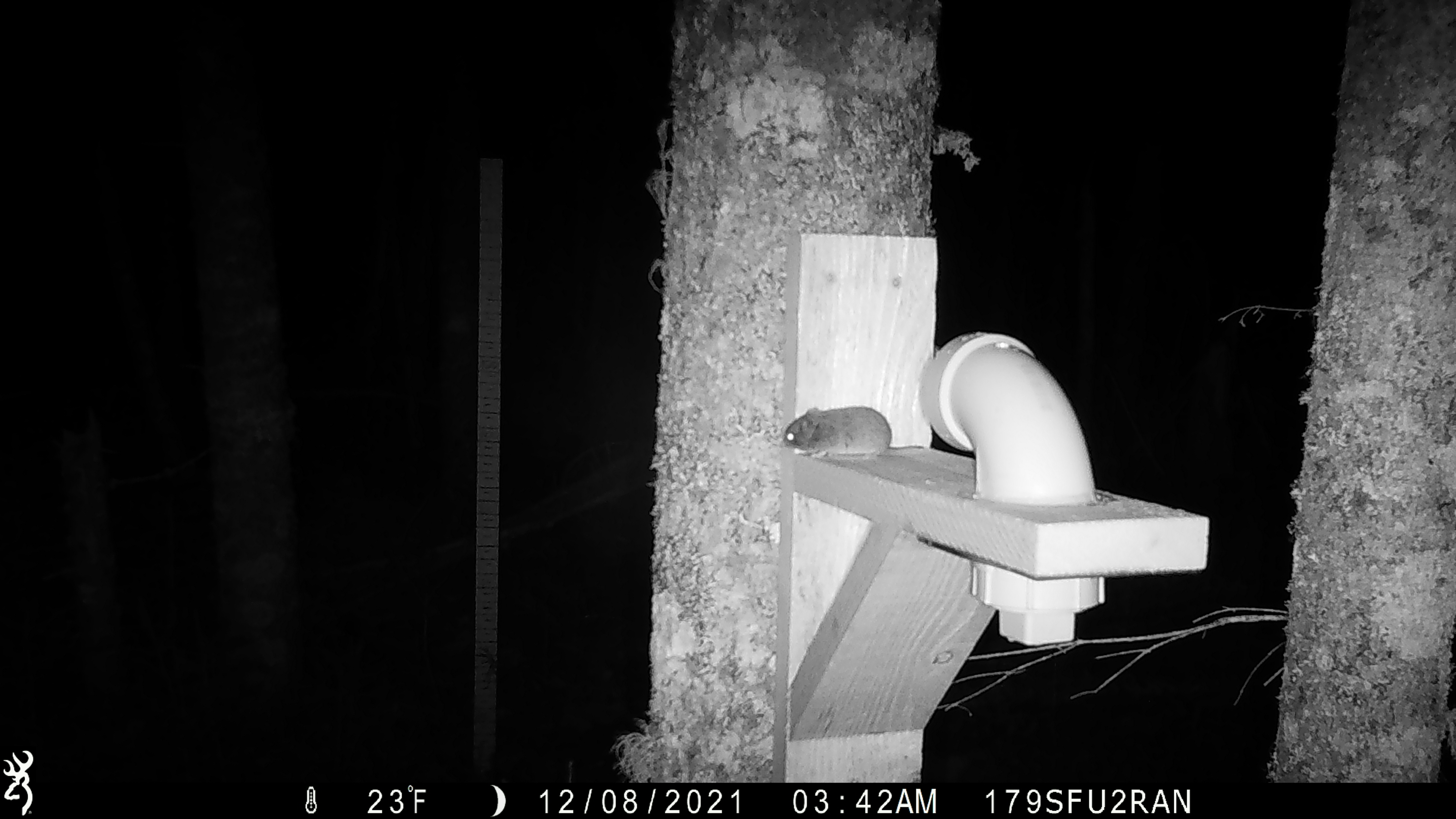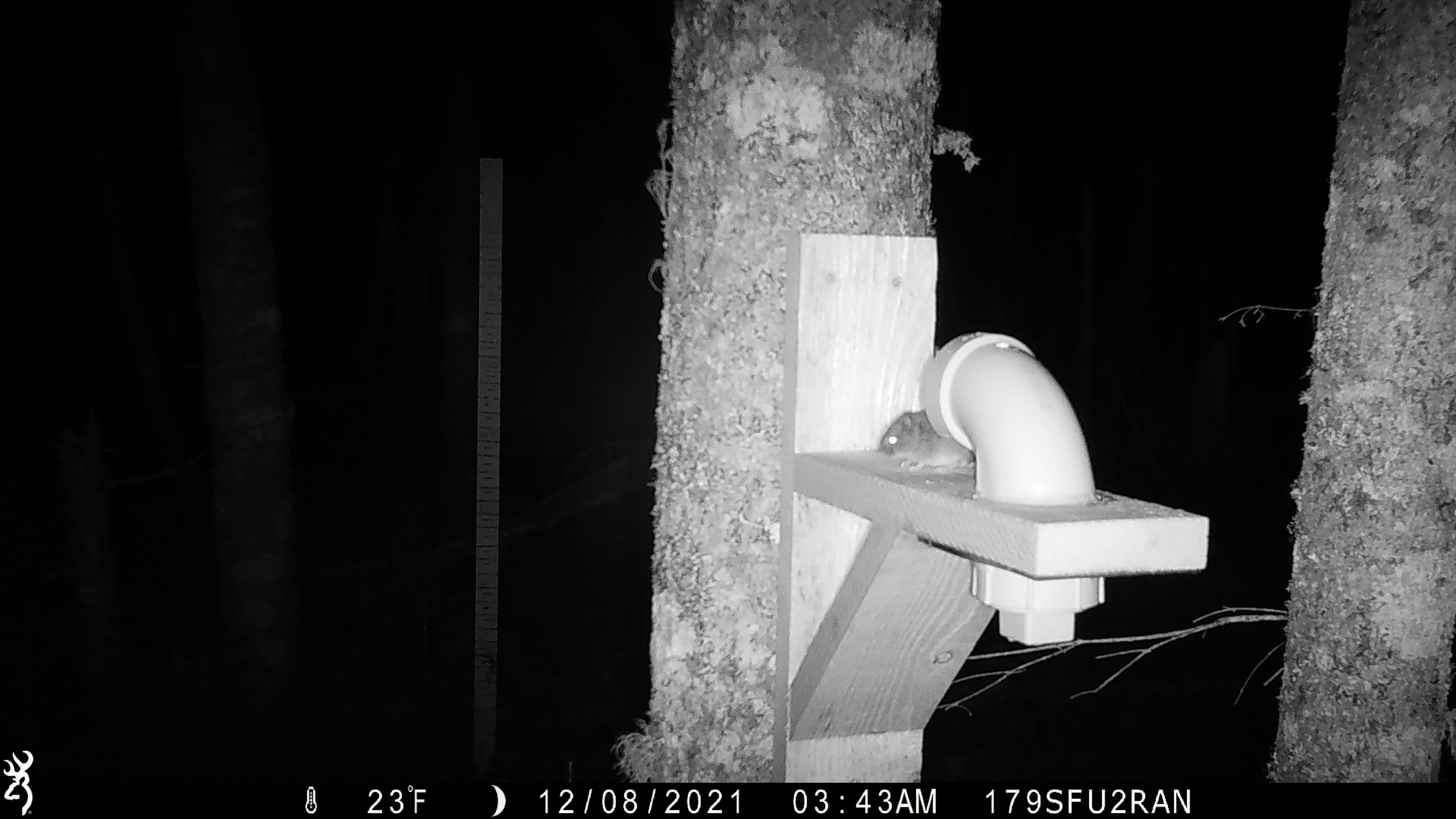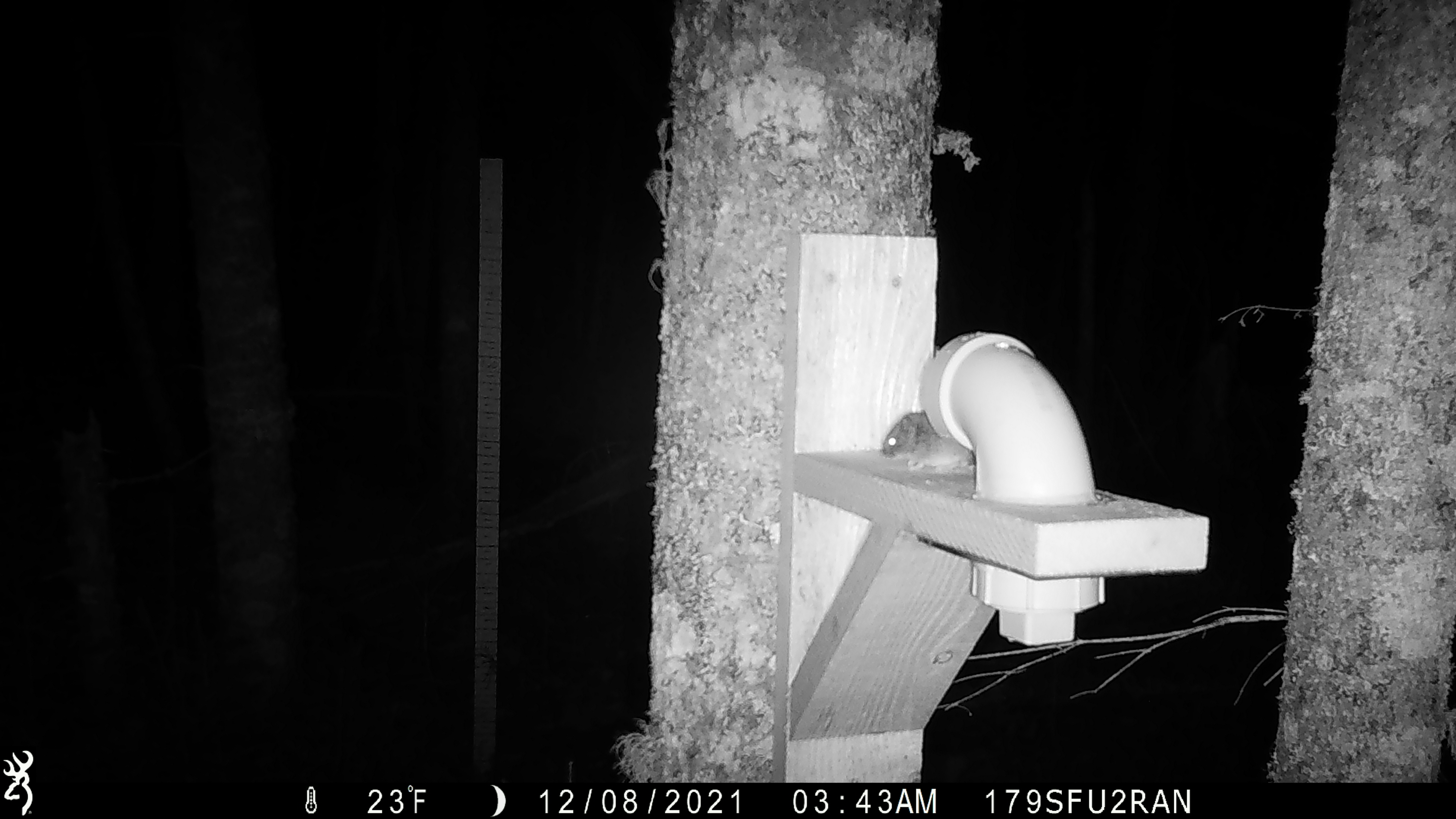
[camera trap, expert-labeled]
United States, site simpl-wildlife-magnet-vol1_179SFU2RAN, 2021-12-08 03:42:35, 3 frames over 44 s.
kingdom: Animalia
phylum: Chordata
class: Mammalia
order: Rodentia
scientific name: Rodentia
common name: mouse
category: mouse sp.